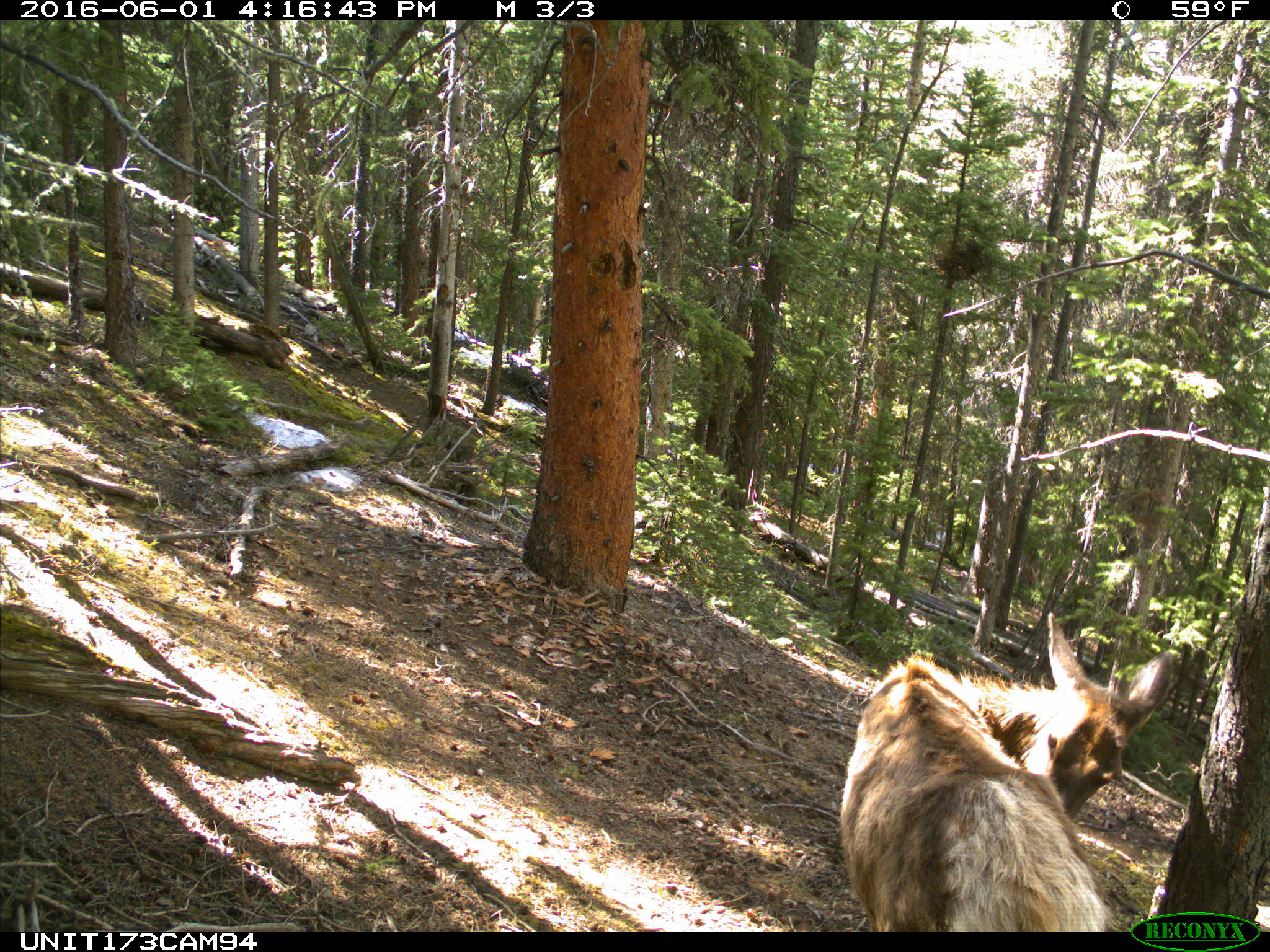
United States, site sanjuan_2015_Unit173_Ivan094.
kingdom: Animalia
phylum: Chordata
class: Mammalia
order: Artiodactyla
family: Cervidae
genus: Cervus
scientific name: Cervus elaphus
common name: red deer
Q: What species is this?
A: Cervus elaphus (red deer).